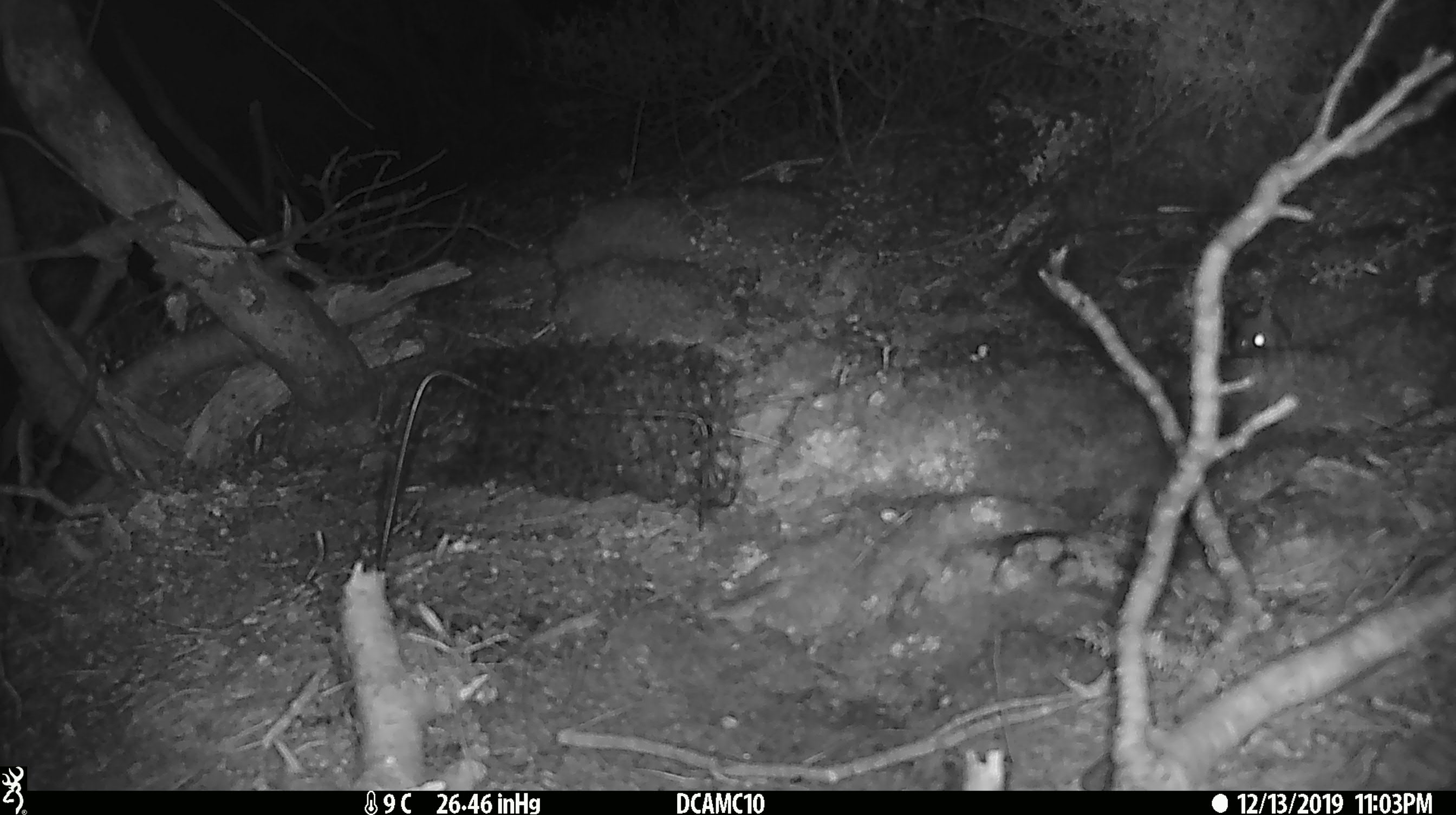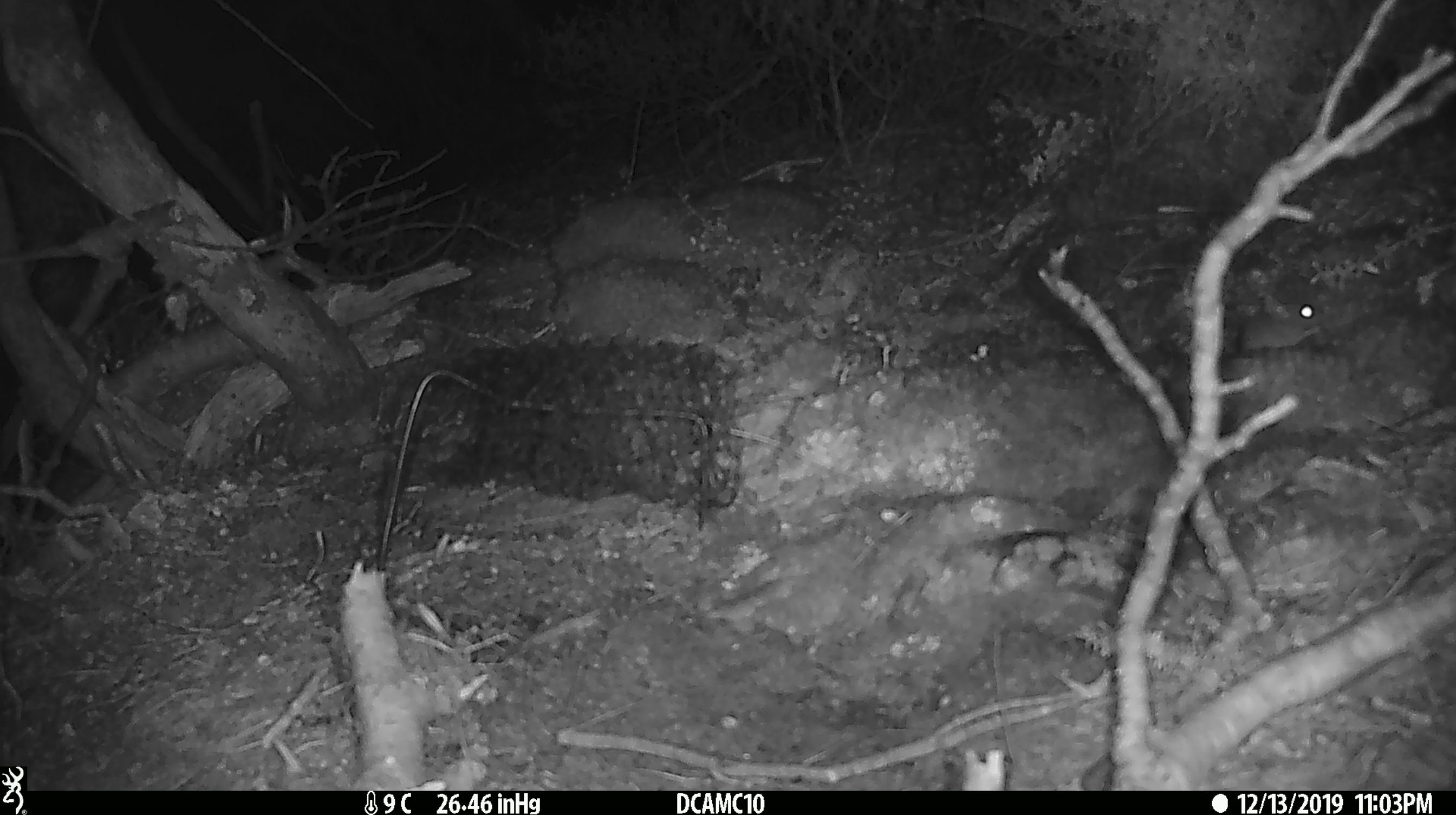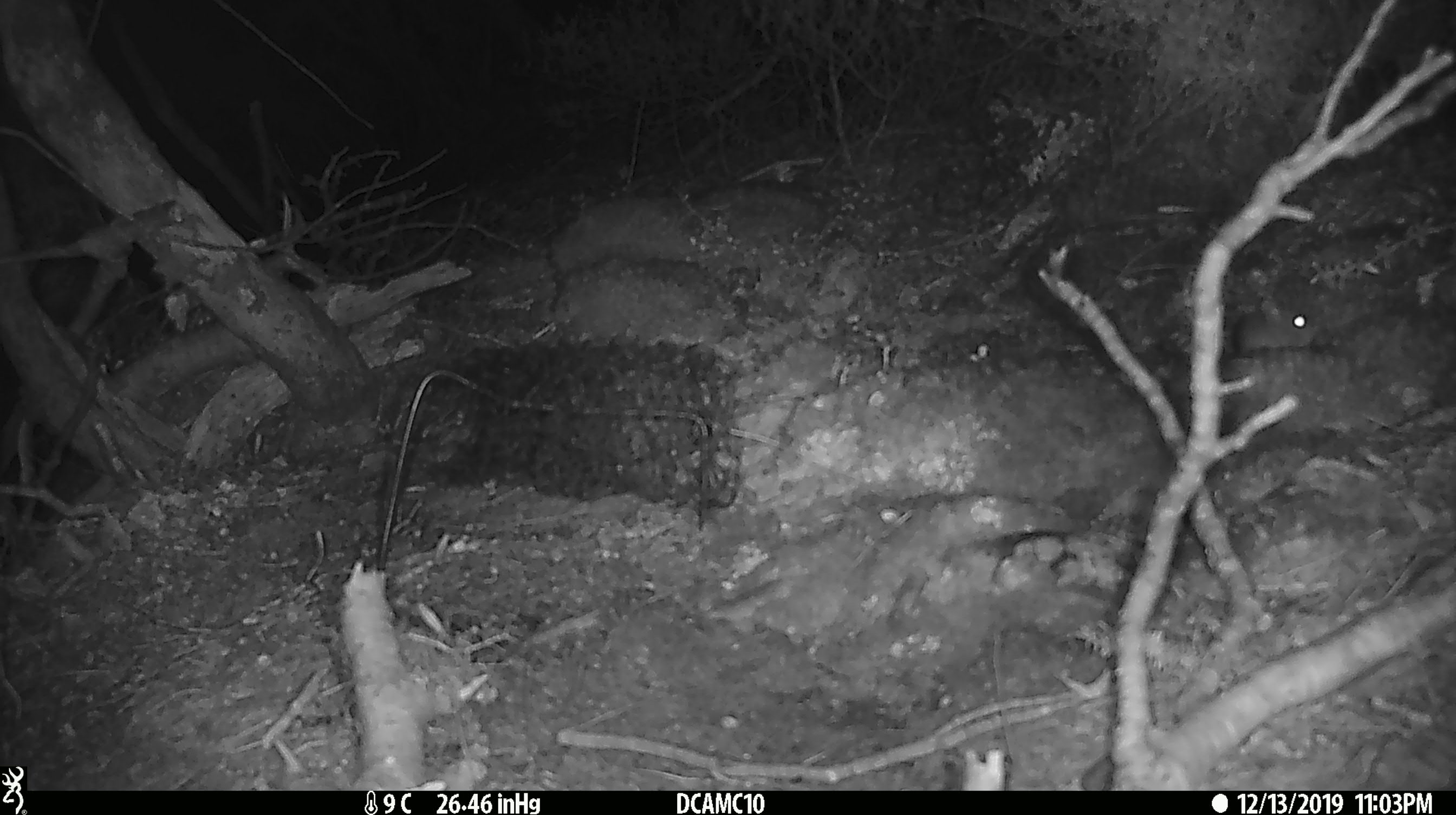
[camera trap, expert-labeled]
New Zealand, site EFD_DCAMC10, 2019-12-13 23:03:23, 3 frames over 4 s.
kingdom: Animalia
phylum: Chordata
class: Mammalia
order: Rodentia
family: Muridae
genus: Mus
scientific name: Mus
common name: mouse